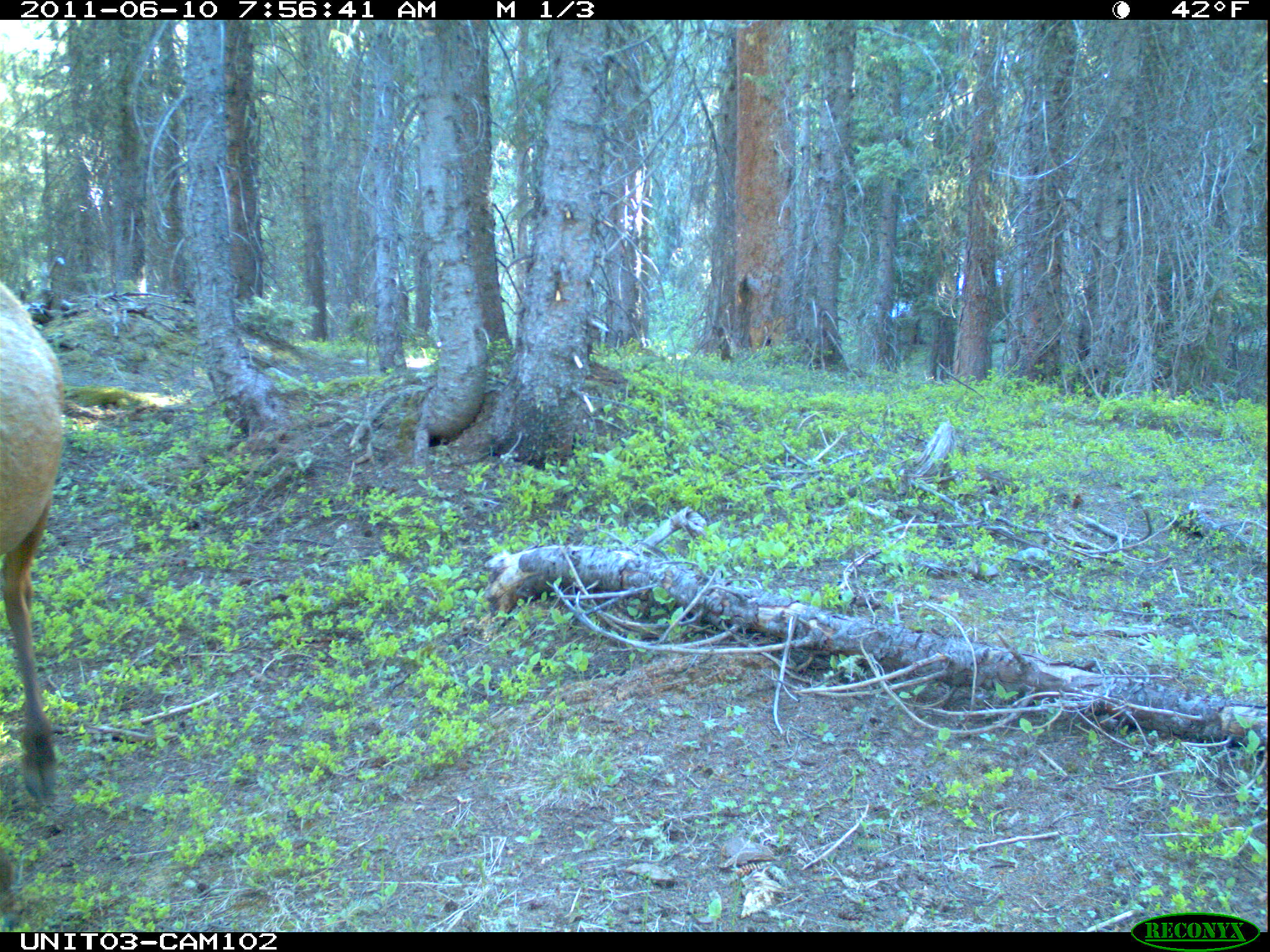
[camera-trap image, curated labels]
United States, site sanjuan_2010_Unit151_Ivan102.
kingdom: Animalia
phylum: Chordata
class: Mammalia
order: Artiodactyla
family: Cervidae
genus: Cervus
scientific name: Cervus elaphus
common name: red deer